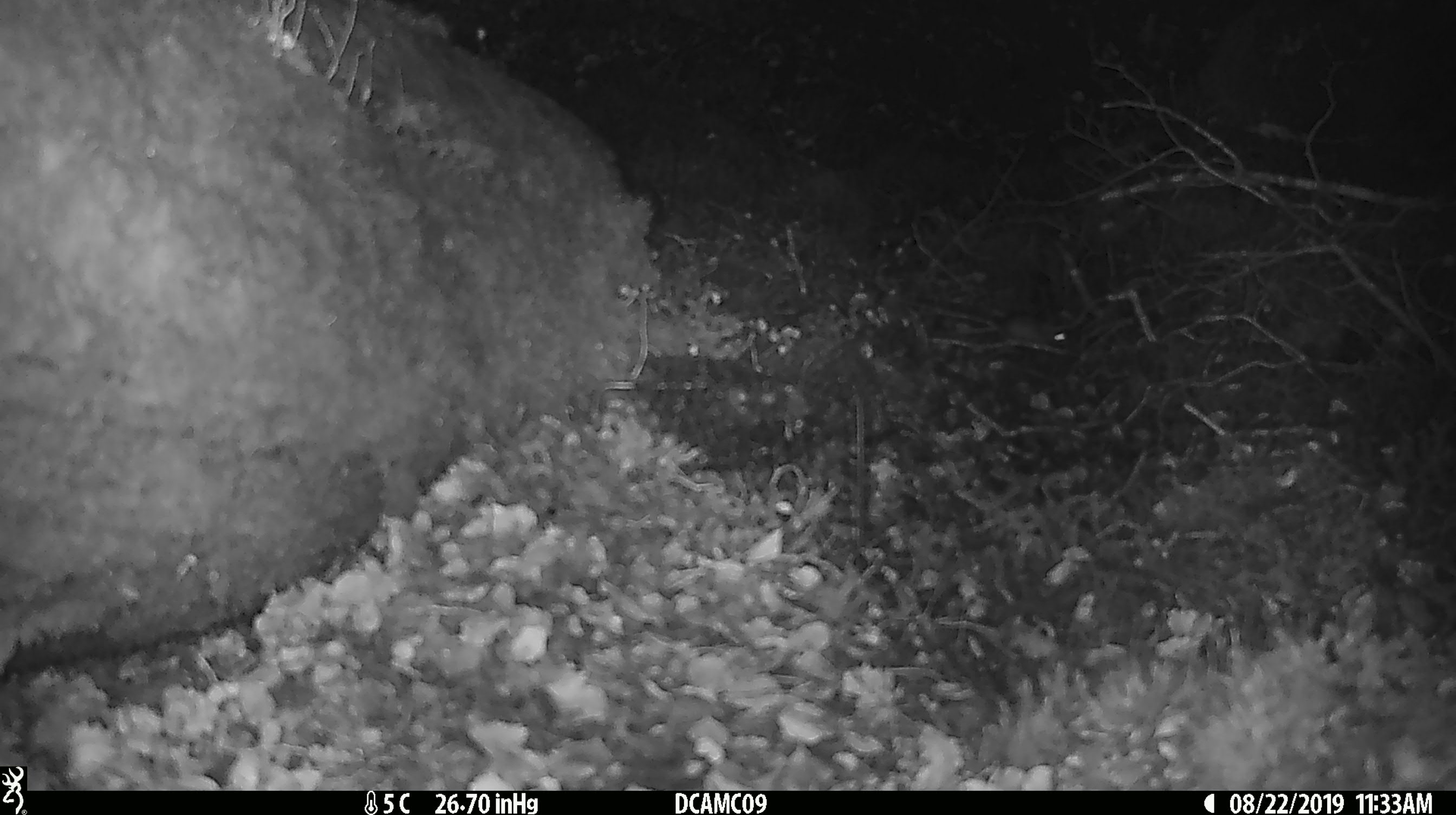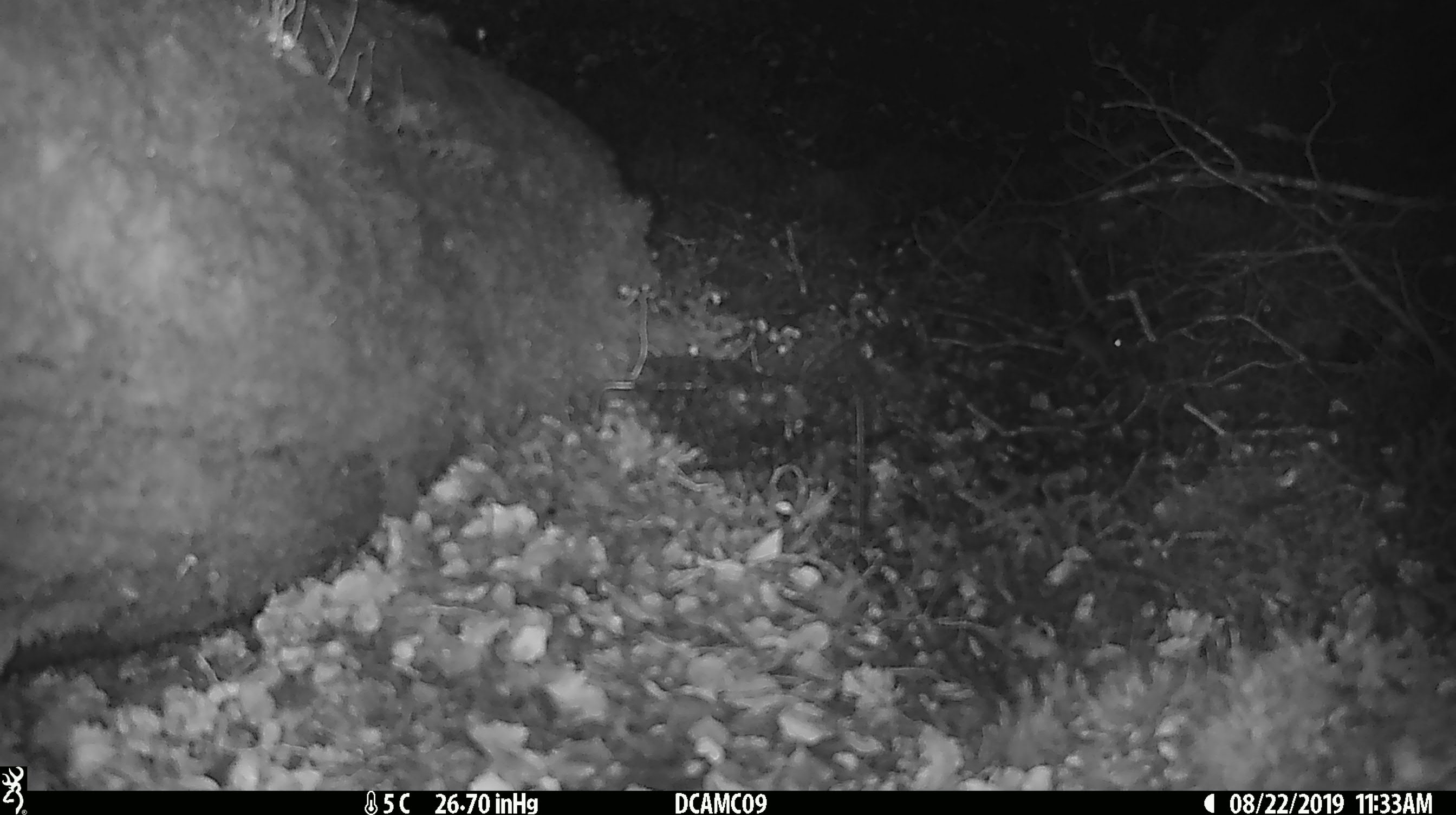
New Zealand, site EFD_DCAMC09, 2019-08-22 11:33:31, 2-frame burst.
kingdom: Animalia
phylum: Chordata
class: Mammalia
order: Rodentia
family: Muridae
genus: Mus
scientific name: Mus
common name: mouse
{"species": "mouse (Mus)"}